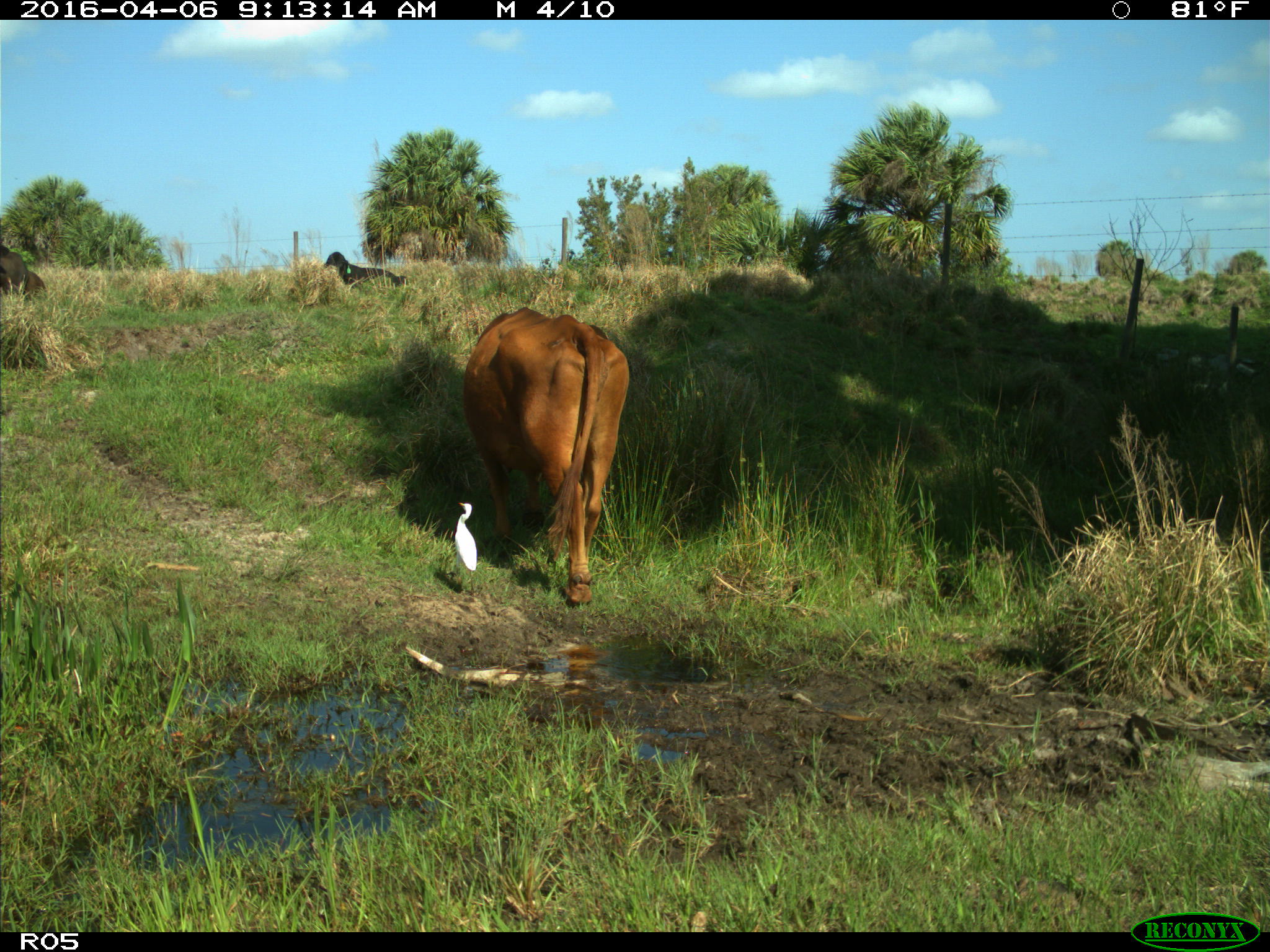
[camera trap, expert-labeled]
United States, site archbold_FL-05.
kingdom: Animalia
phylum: Chordata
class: Mammalia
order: Artiodactyla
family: Bovidae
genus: Bos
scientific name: Bos taurus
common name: domestic cow